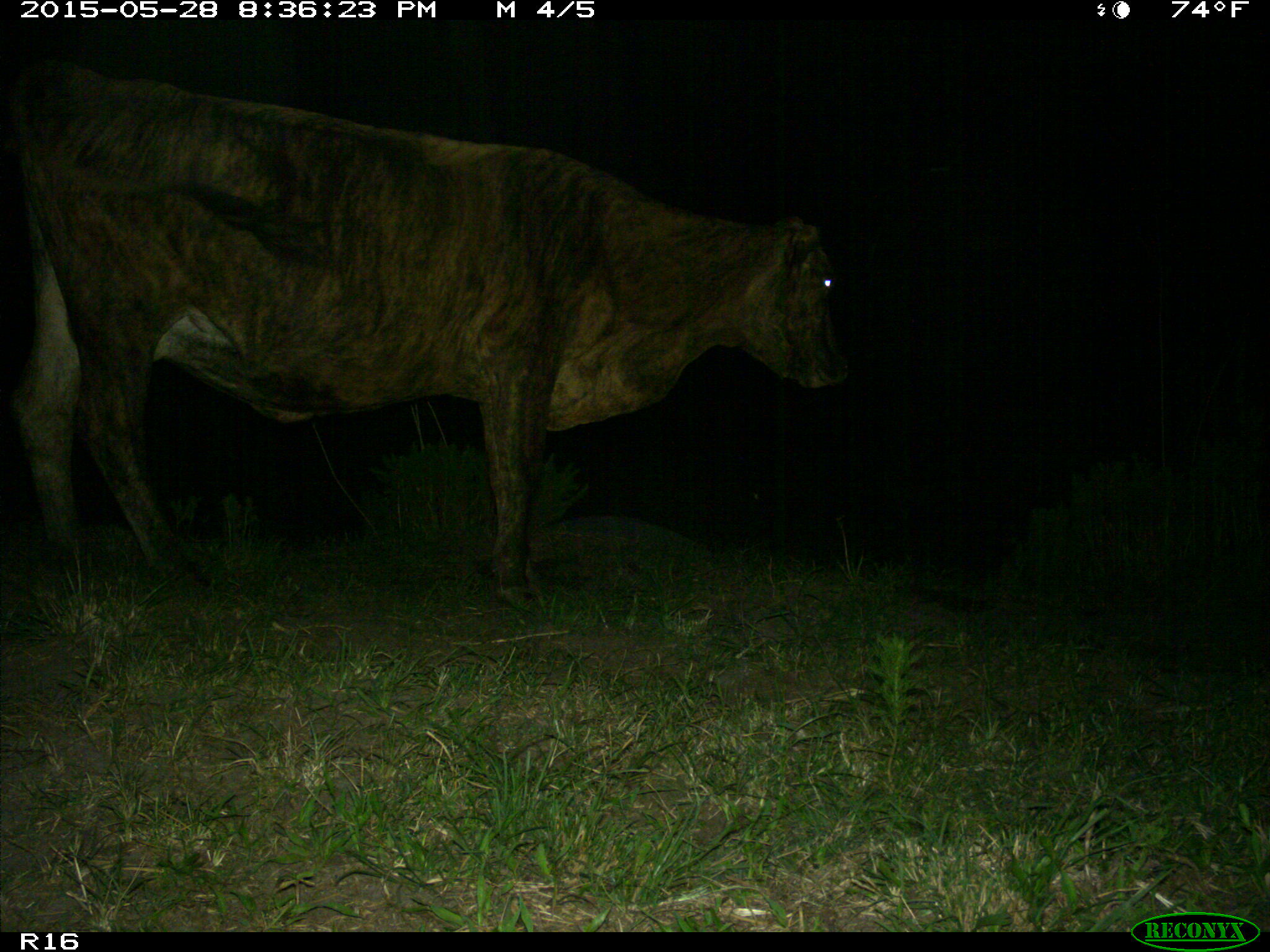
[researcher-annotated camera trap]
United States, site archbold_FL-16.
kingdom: Animalia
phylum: Chordata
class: Mammalia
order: Artiodactyla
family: Bovidae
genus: Bos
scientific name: Bos taurus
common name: domestic cow